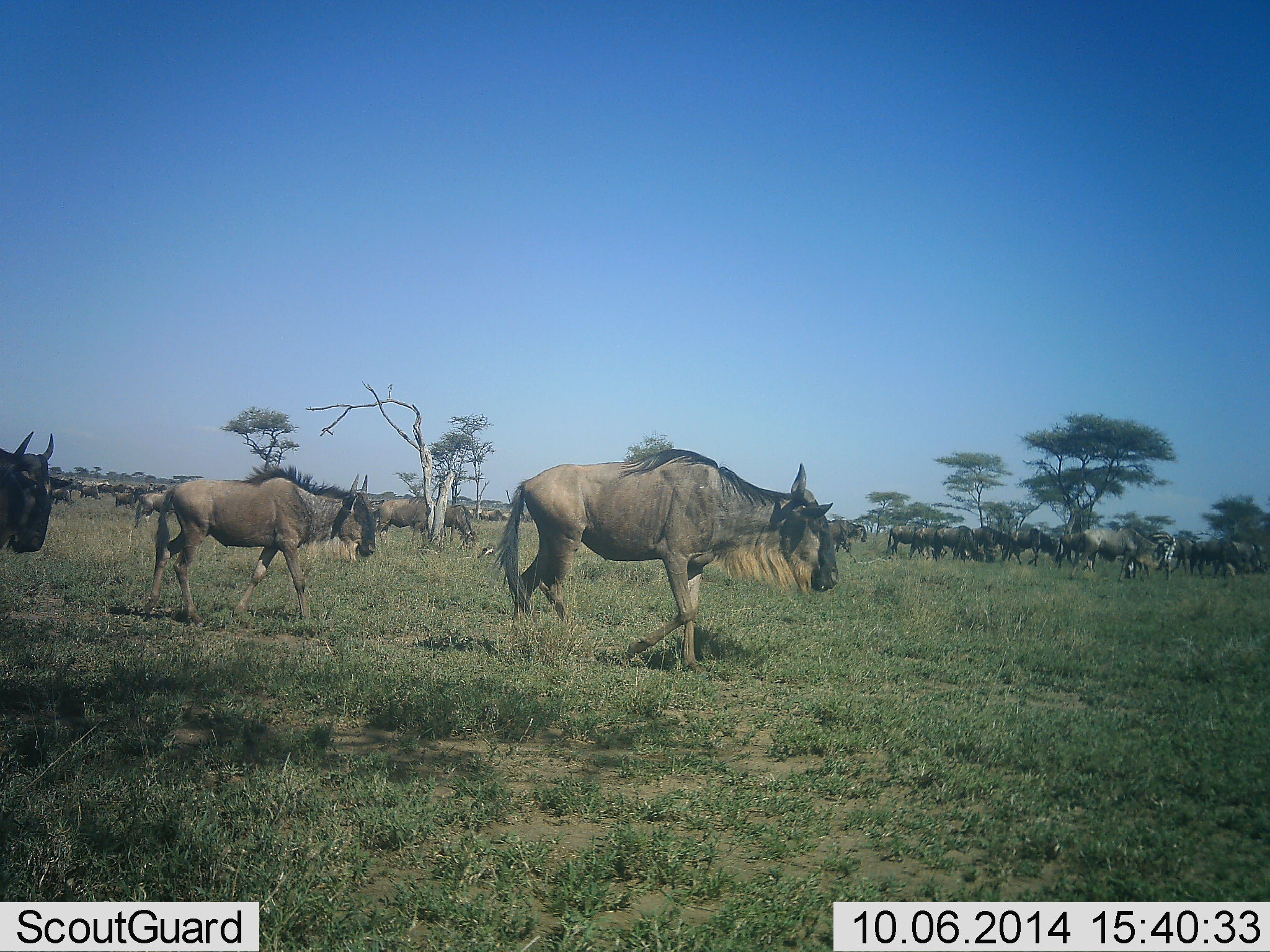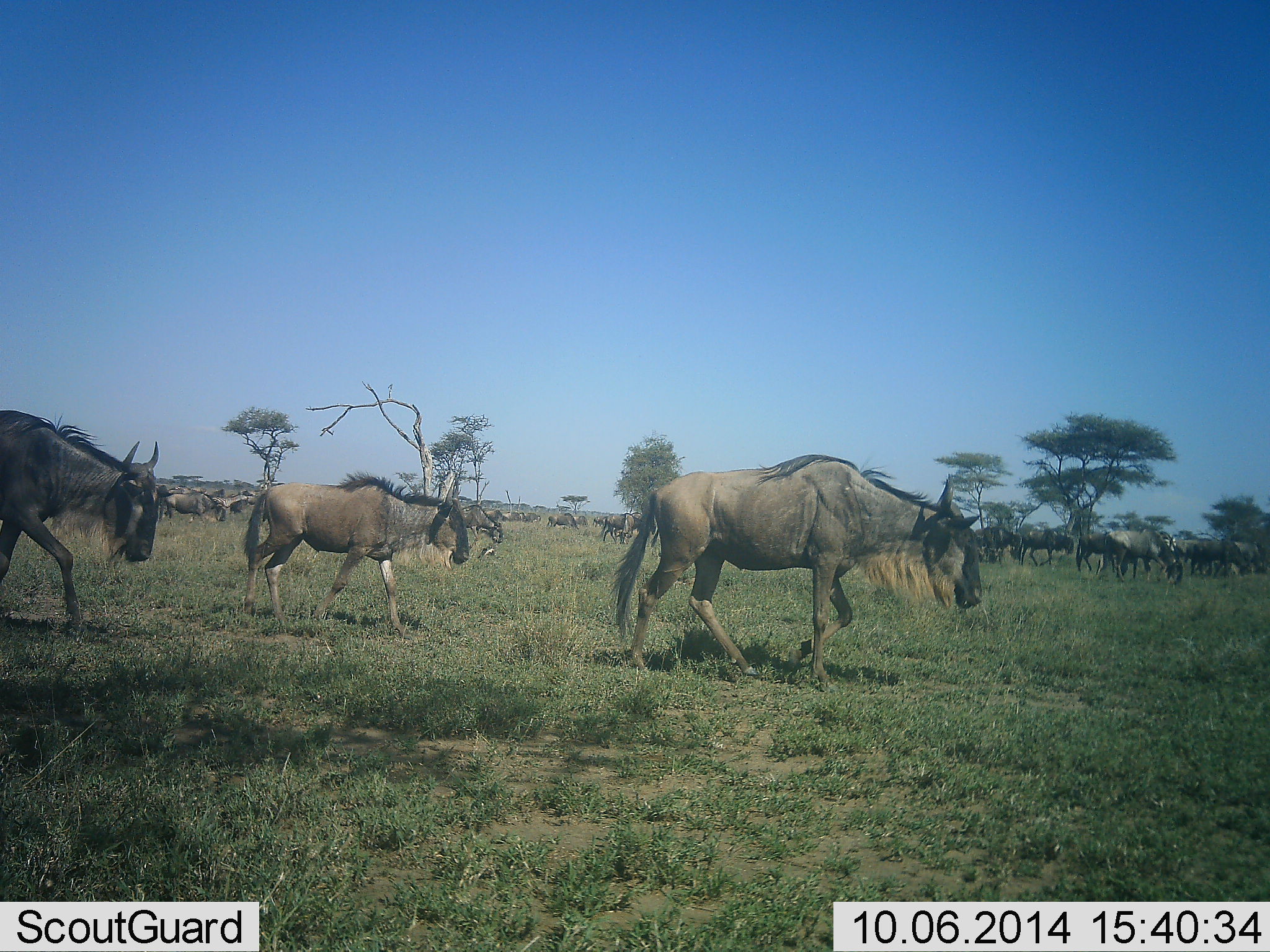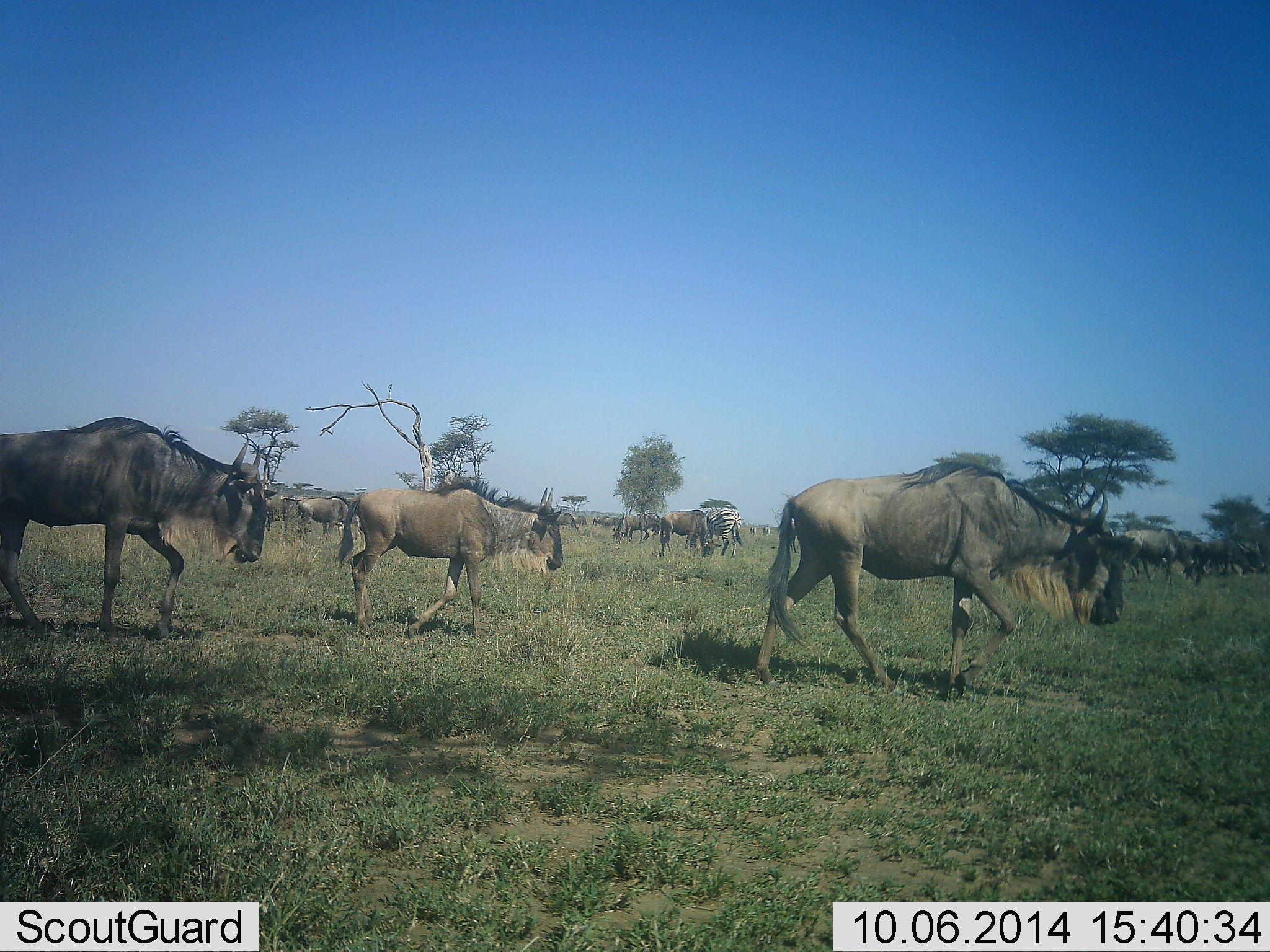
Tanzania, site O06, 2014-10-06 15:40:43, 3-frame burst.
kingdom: Animalia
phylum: Chordata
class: Mammalia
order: Artiodactyla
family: Bovidae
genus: Connochaetes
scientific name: Connochaetes taurinus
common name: blue wildebeest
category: wildebeest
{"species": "wildebeest (blue wildebeest) (Connochaetes taurinus)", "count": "51+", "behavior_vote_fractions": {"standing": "18%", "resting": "9%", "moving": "100%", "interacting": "9%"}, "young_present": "18%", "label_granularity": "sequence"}